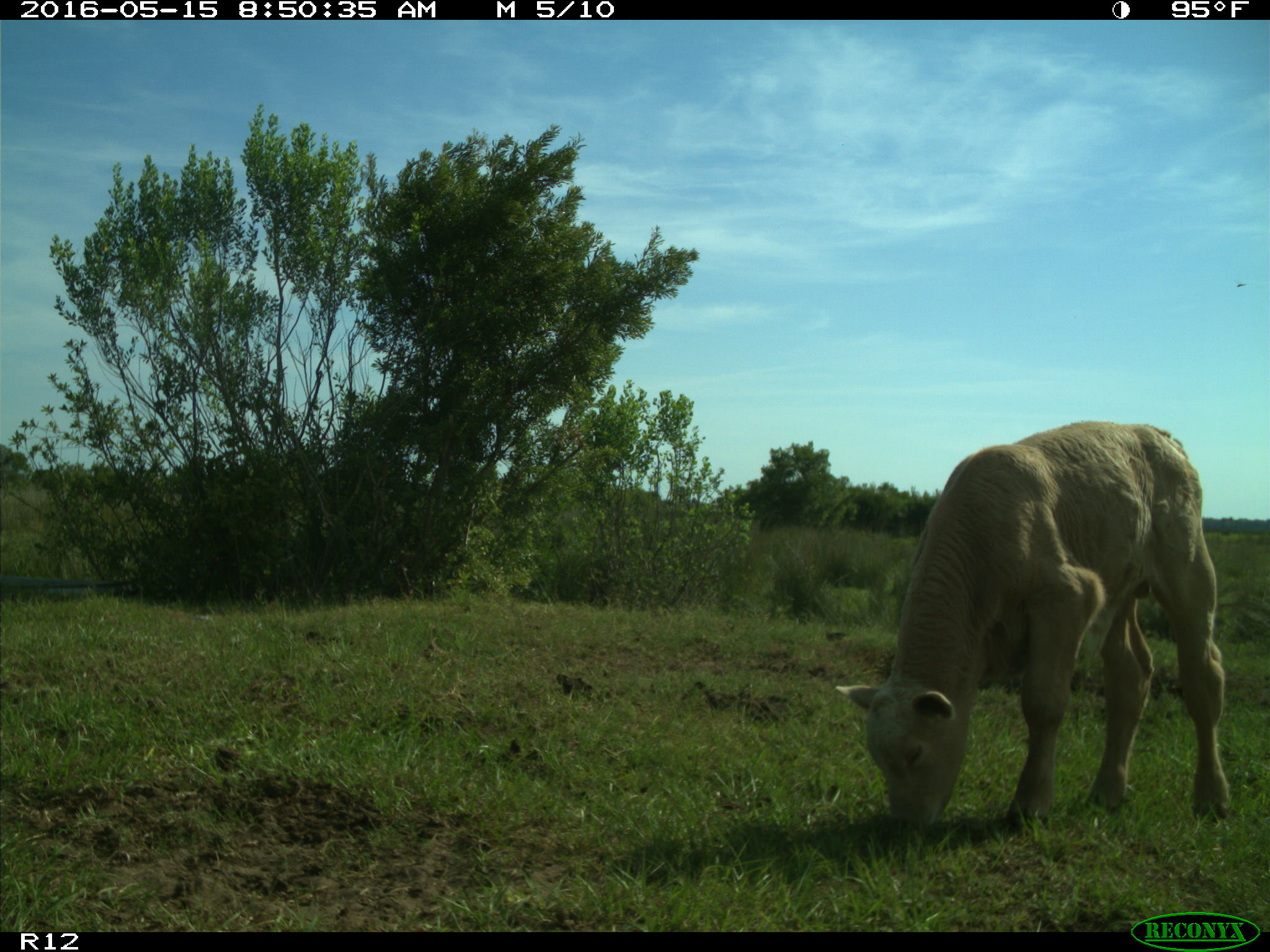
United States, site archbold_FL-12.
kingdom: Animalia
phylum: Chordata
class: Mammalia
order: Artiodactyla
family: Bovidae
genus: Bos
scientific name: Bos taurus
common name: domestic cow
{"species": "Bos taurus (domestic cow)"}